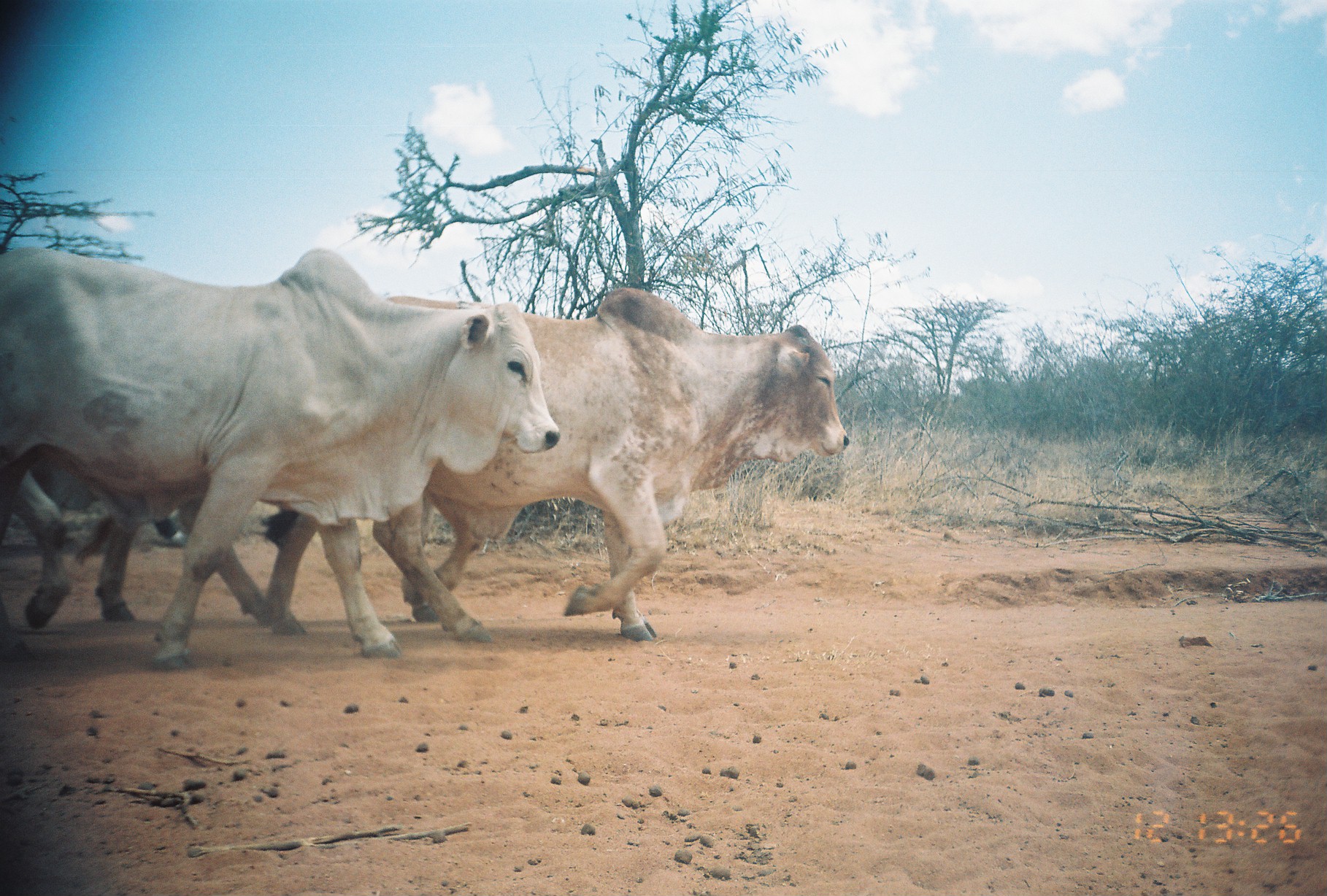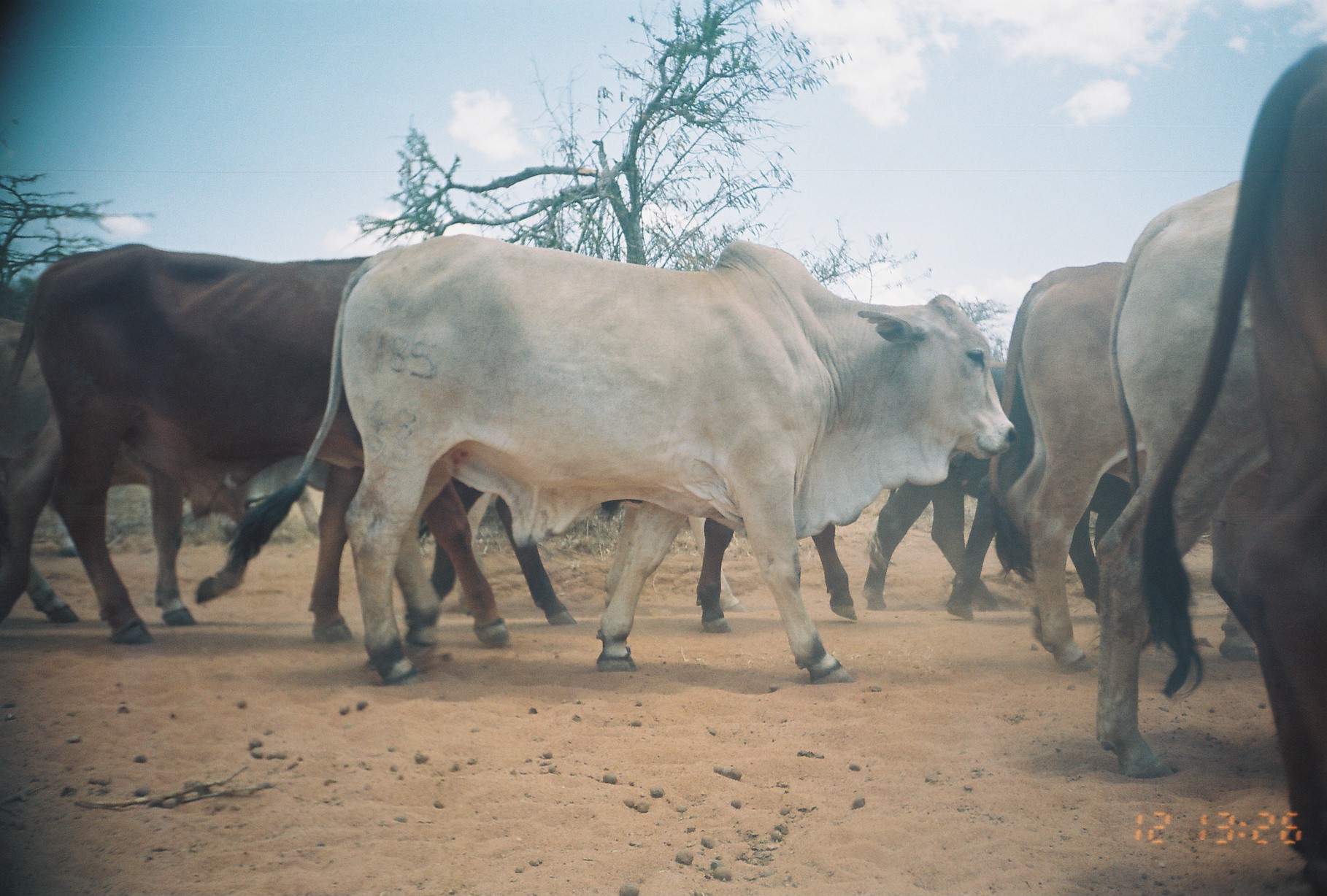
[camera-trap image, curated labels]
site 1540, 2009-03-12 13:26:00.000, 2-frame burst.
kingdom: Animalia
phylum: Chordata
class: Mammalia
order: Artiodactyla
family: Bovidae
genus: Bos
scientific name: Bos taurus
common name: domestic cattle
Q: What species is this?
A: Bos taurus (domestic cattle).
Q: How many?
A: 3.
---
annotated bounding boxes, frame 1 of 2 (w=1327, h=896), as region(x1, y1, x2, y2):
bos taurus: region(0, 245, 562, 672); region(252, 286, 850, 642); region(74, 501, 266, 636); region(31, 453, 185, 543); region(396, 488, 485, 624)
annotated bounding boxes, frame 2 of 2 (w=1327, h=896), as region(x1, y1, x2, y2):
bos taurus: region(194, 234, 1020, 689); region(1, 241, 513, 647); region(1142, 40, 1327, 894); region(1094, 178, 1275, 782); region(0, 316, 260, 627); region(427, 474, 856, 634); region(987, 262, 1150, 677); region(943, 370, 1140, 625); region(859, 360, 1036, 613)